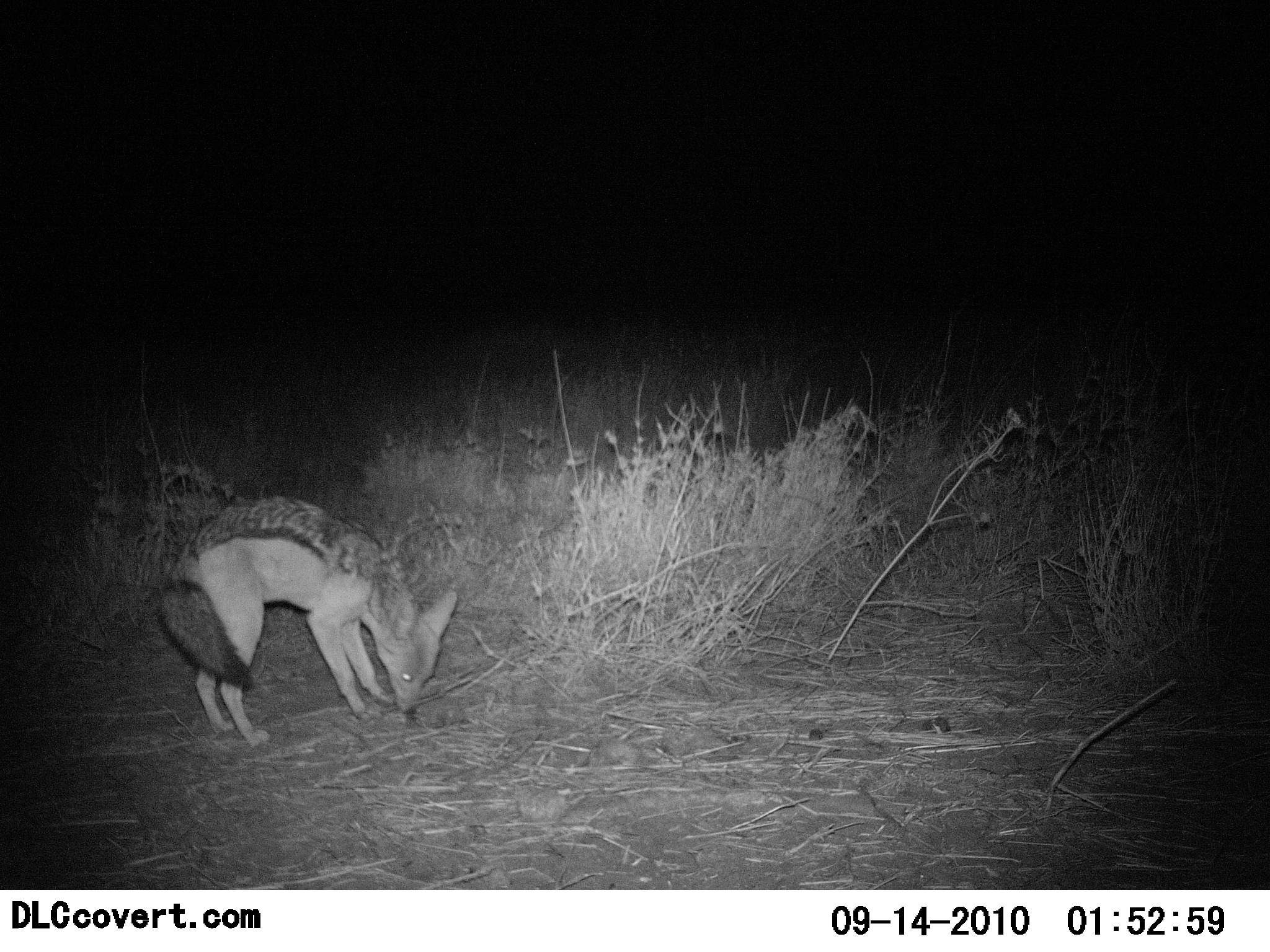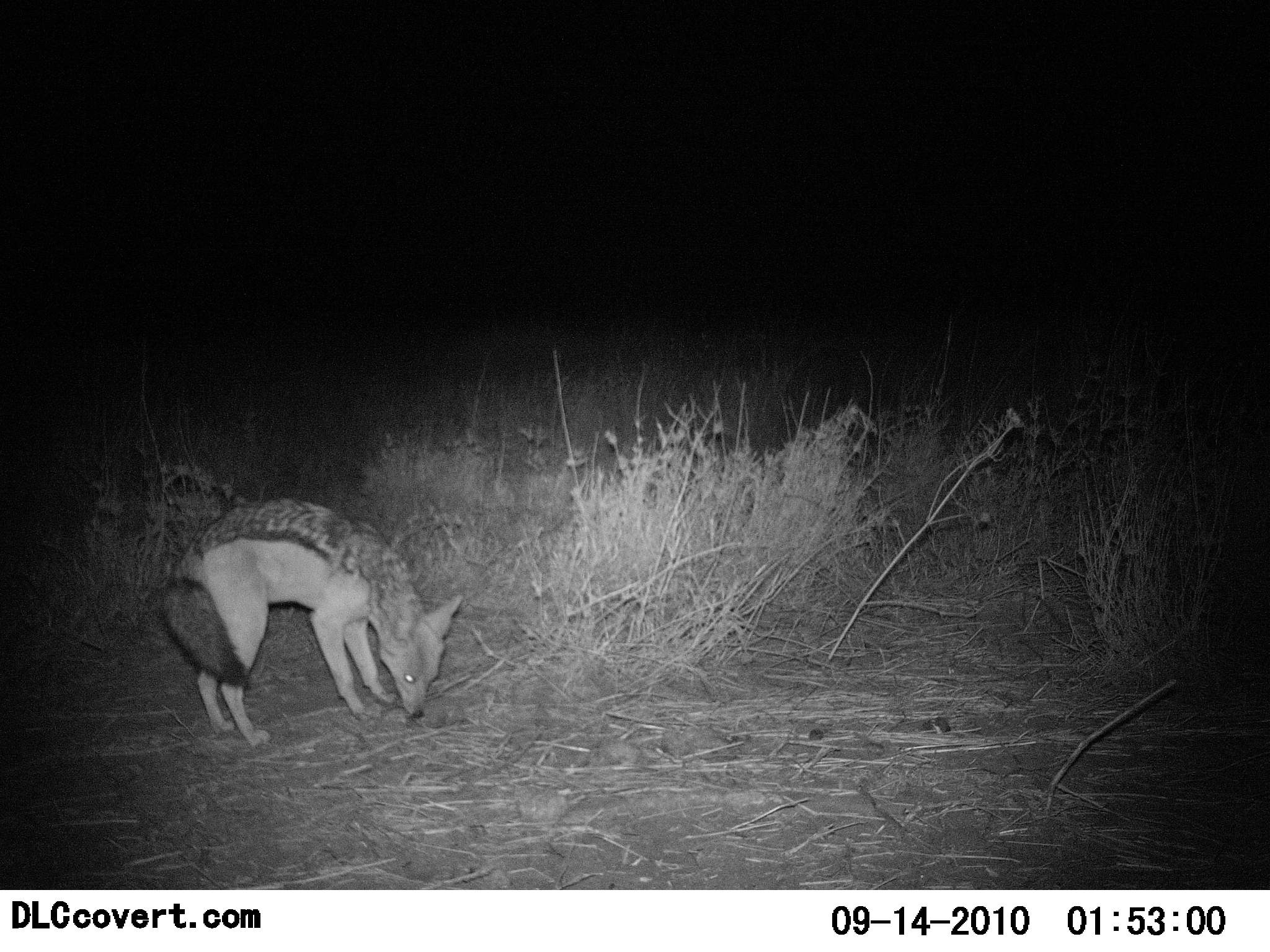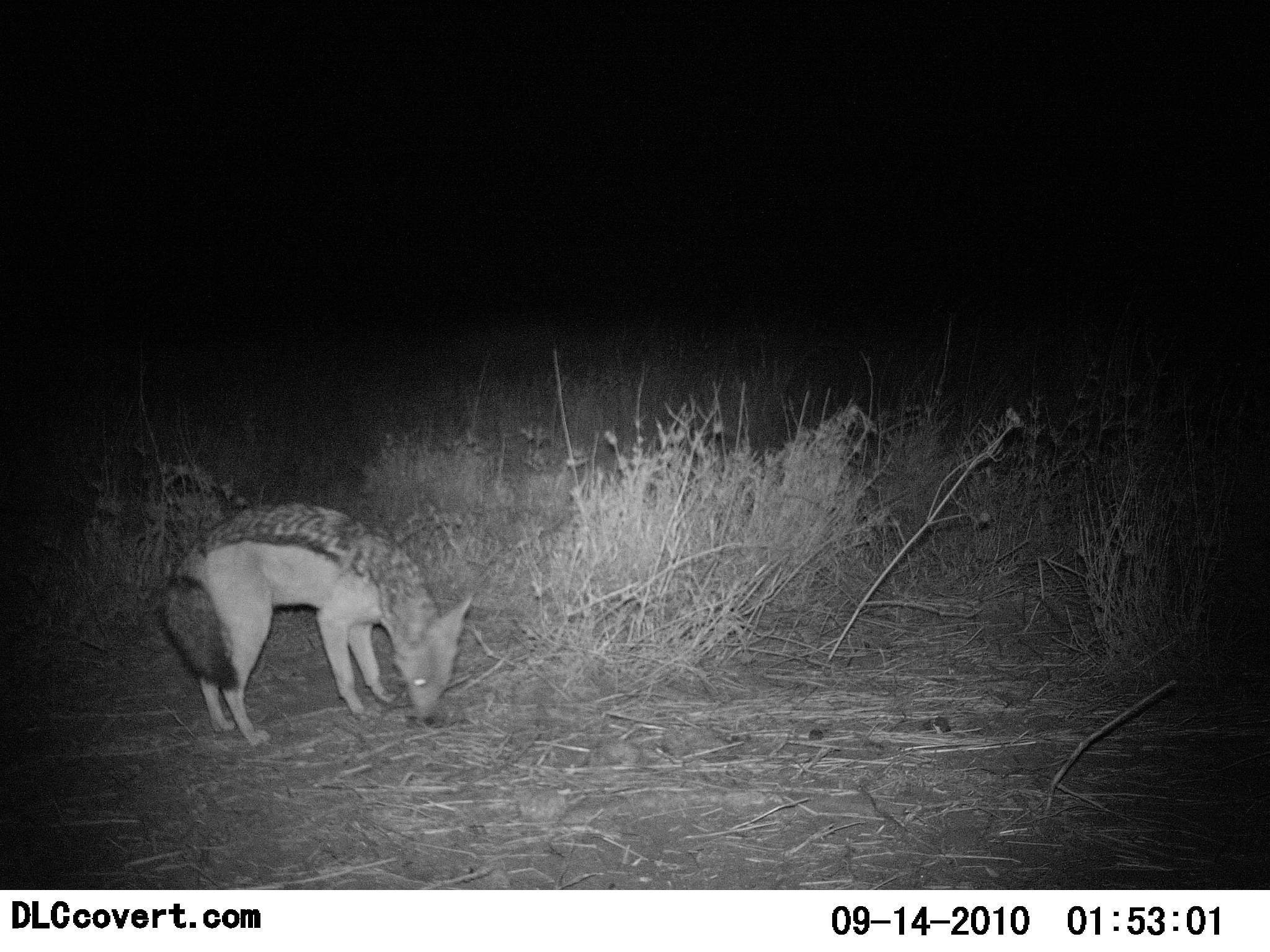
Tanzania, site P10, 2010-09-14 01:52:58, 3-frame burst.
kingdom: Animalia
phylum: Chordata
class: Mammalia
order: Carnivora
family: Canidae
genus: Lupulella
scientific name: Lupulella mesomelas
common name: black-backed jackal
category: jackal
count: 1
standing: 75%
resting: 0%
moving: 31%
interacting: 6%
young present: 0%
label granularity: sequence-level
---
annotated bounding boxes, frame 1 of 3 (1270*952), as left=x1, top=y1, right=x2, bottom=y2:
animal: left=157, top=495, right=459, bottom=751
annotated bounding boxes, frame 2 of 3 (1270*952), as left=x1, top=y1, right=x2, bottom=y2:
animal: left=157, top=495, right=465, bottom=748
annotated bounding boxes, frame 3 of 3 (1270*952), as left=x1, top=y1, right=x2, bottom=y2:
animal: left=157, top=498, right=474, bottom=748